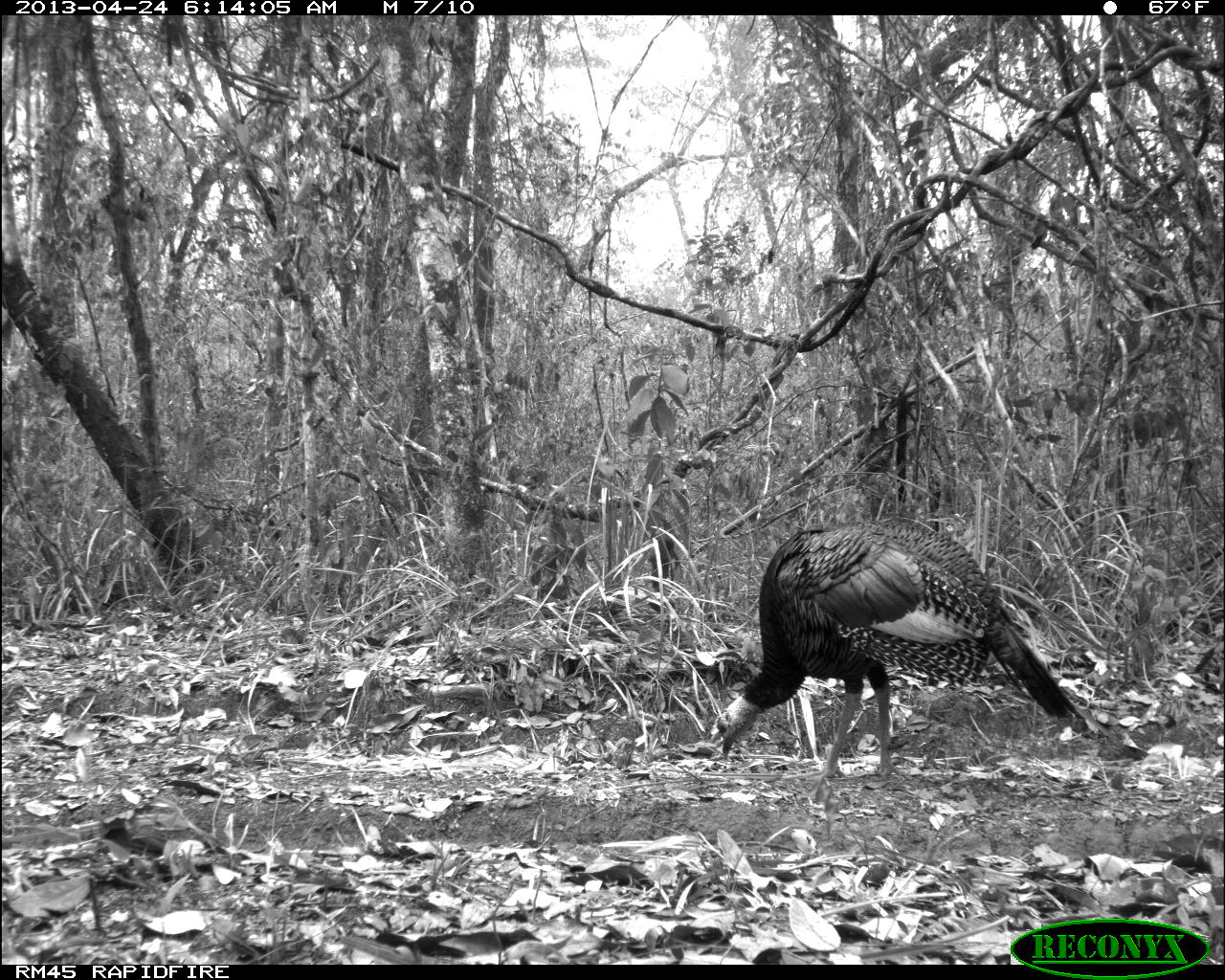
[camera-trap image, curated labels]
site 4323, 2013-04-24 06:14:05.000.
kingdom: Animalia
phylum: Chordata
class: Aves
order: Galliformes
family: Phasianidae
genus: Meleagris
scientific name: Meleagris ocellata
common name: ocellated turkey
Meleagris ocellata (ocellated turkey), count 1, sex female.